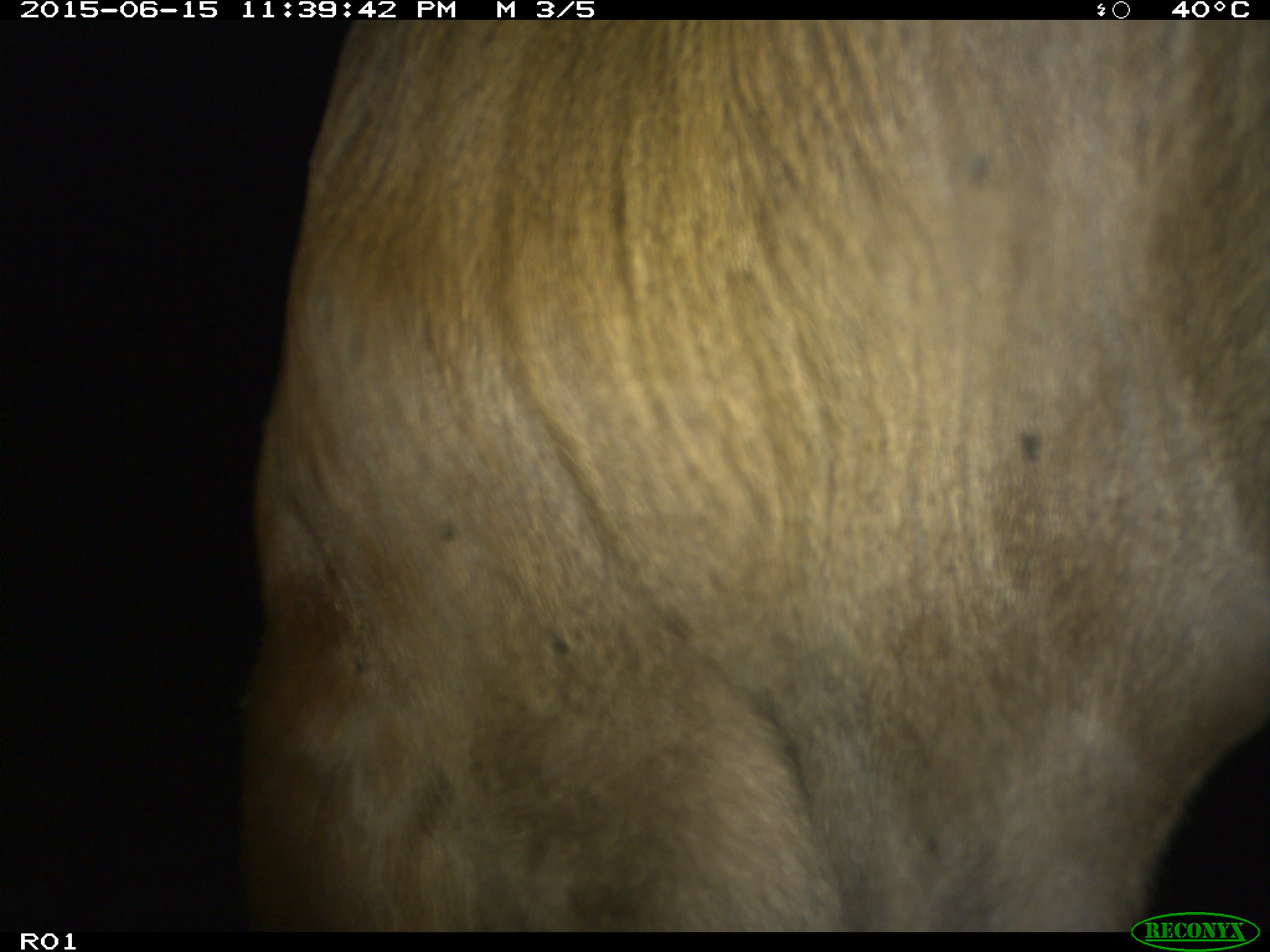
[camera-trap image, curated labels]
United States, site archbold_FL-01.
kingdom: Animalia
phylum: Chordata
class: Mammalia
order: Artiodactyla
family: Bovidae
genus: Bos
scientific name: Bos taurus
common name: domestic cow